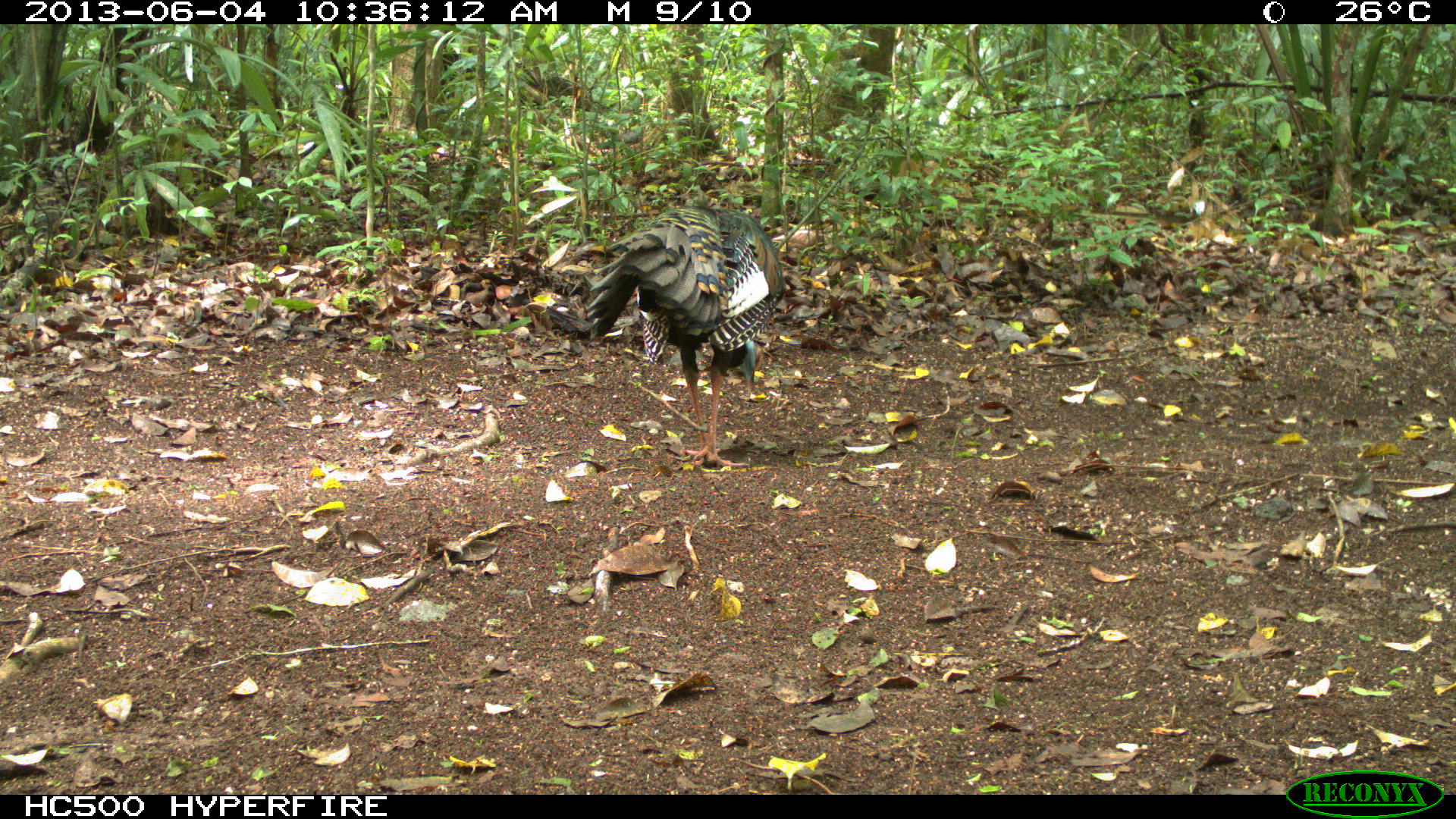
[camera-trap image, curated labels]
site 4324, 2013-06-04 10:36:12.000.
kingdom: Animalia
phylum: Chordata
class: Aves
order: Galliformes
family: Phasianidae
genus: Meleagris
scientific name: Meleagris ocellata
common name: ocellated turkey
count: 1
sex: male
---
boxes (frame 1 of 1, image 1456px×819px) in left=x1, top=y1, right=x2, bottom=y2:
meleagris ocellata: left=584, top=204, right=783, bottom=469